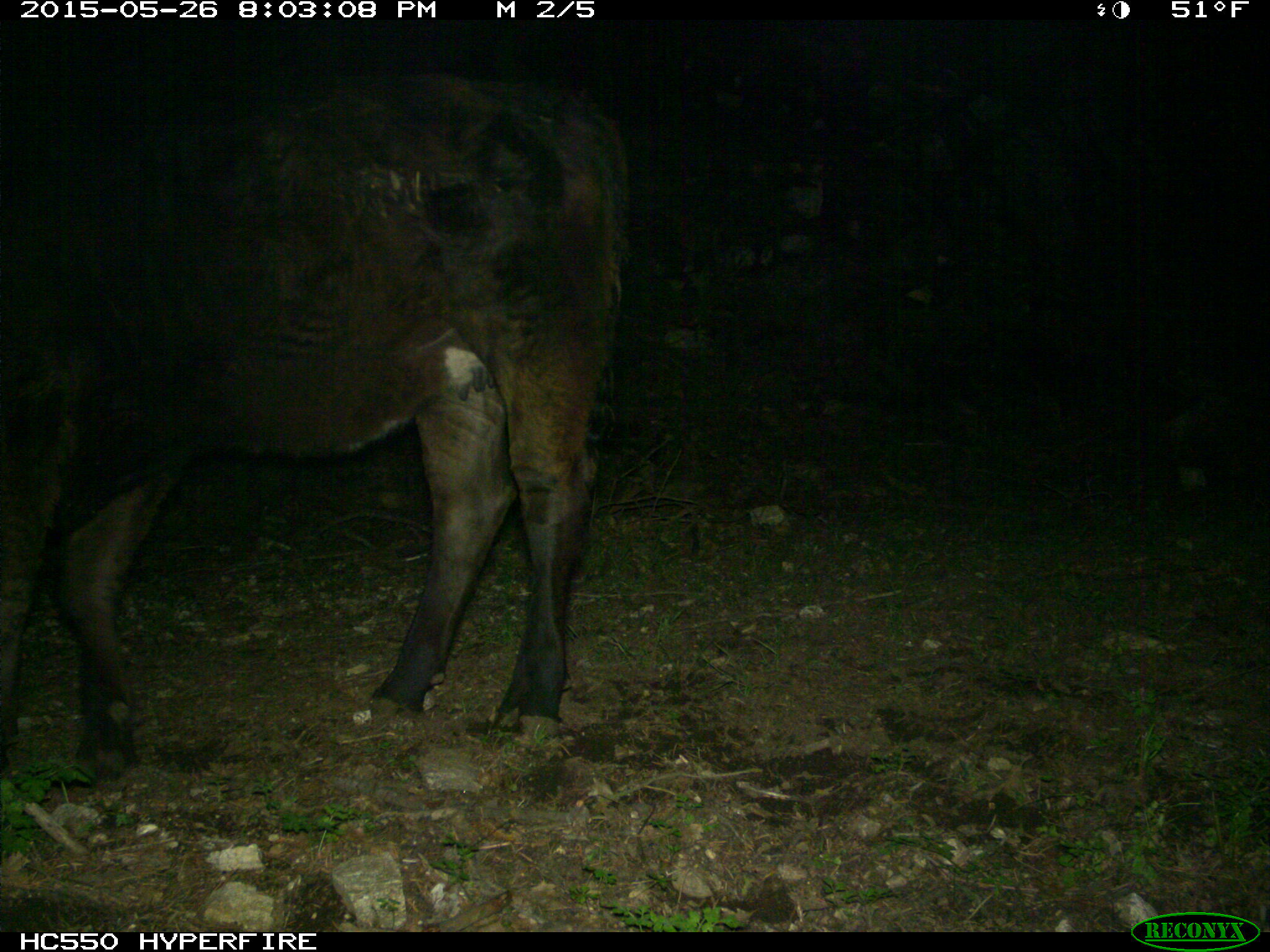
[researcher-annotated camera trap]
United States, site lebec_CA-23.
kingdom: Animalia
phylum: Chordata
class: Mammalia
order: Artiodactyla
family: Bovidae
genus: Bos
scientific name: Bos taurus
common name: domestic cow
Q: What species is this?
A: Bos taurus (domestic cow).